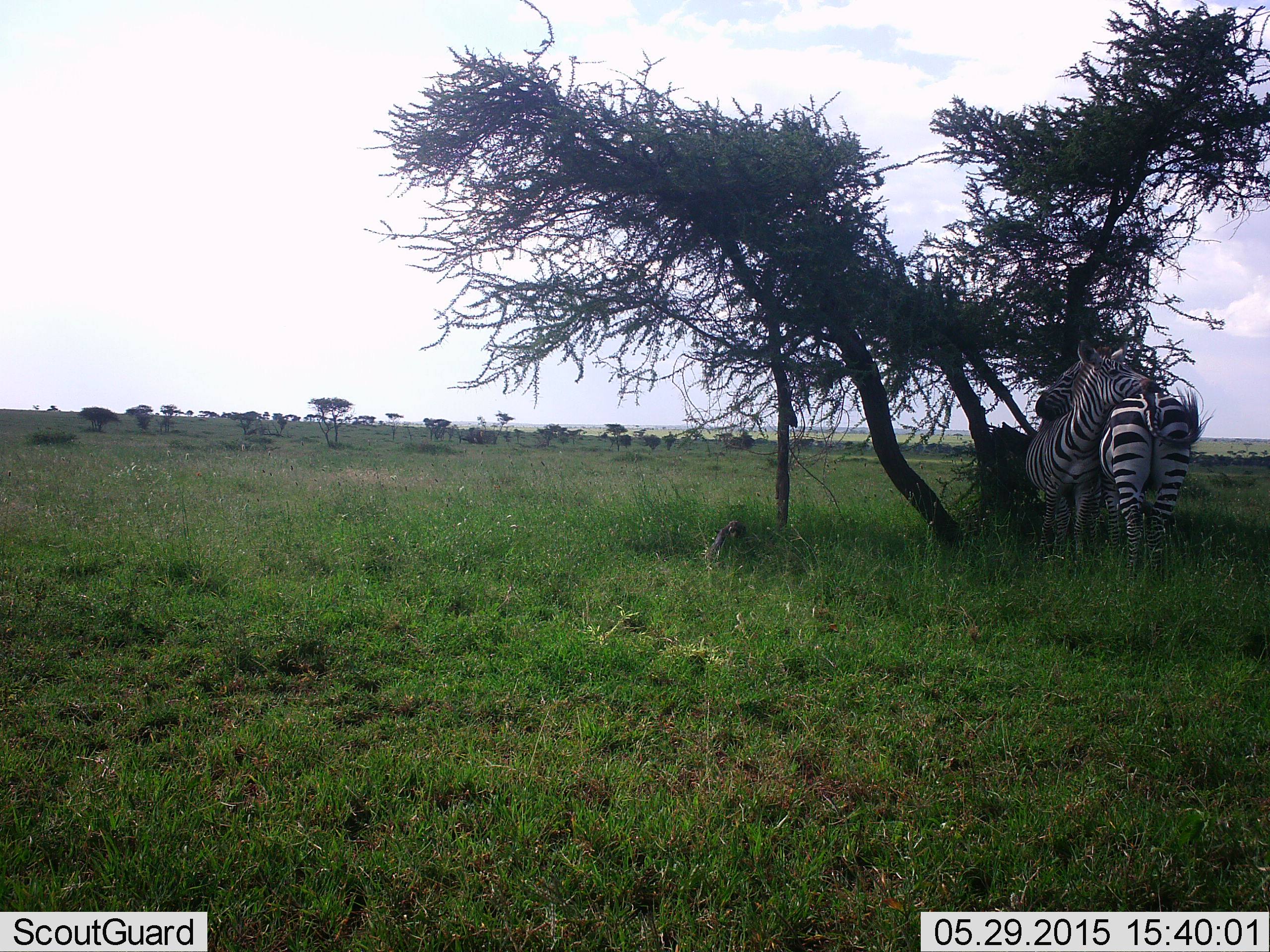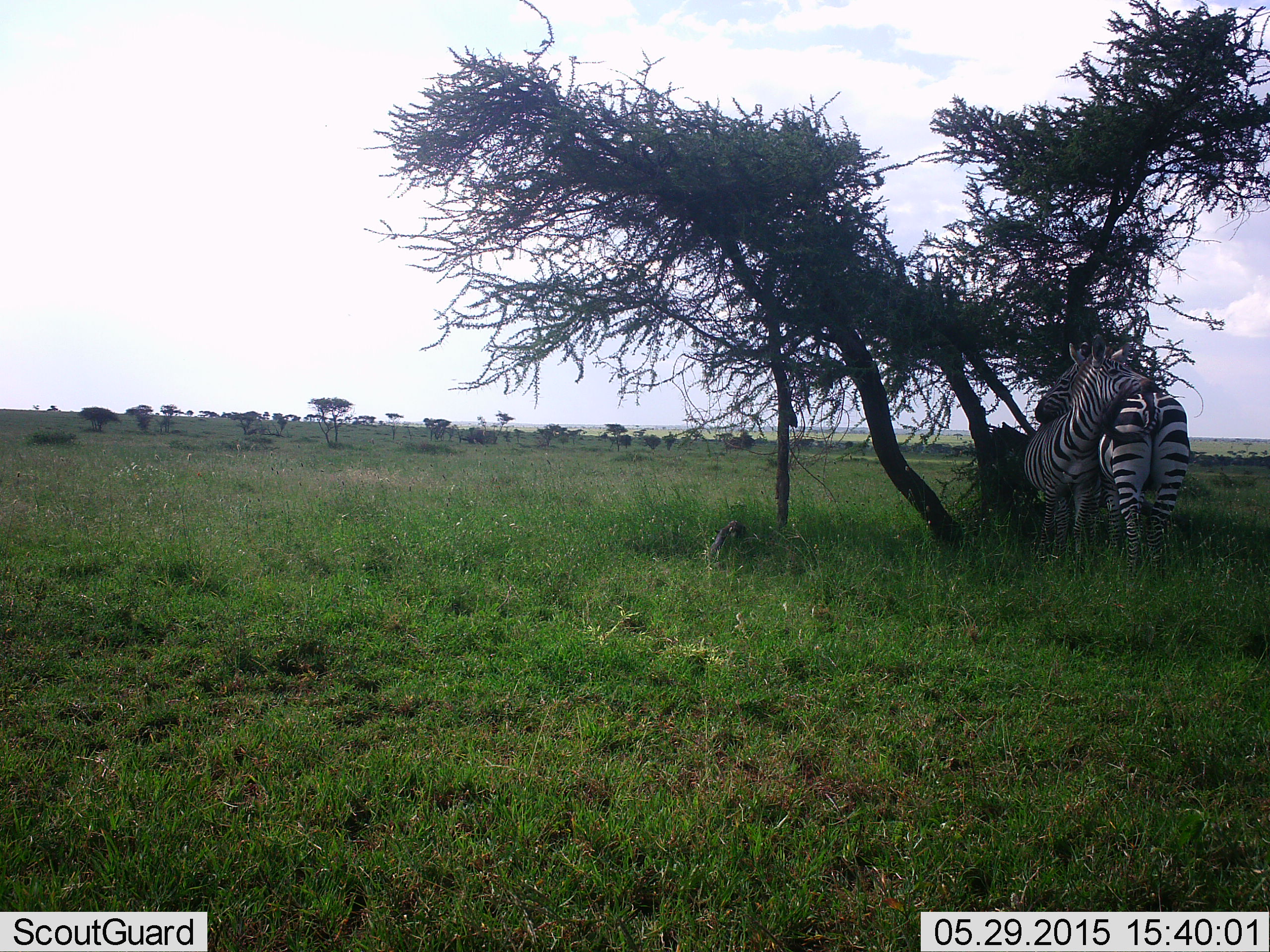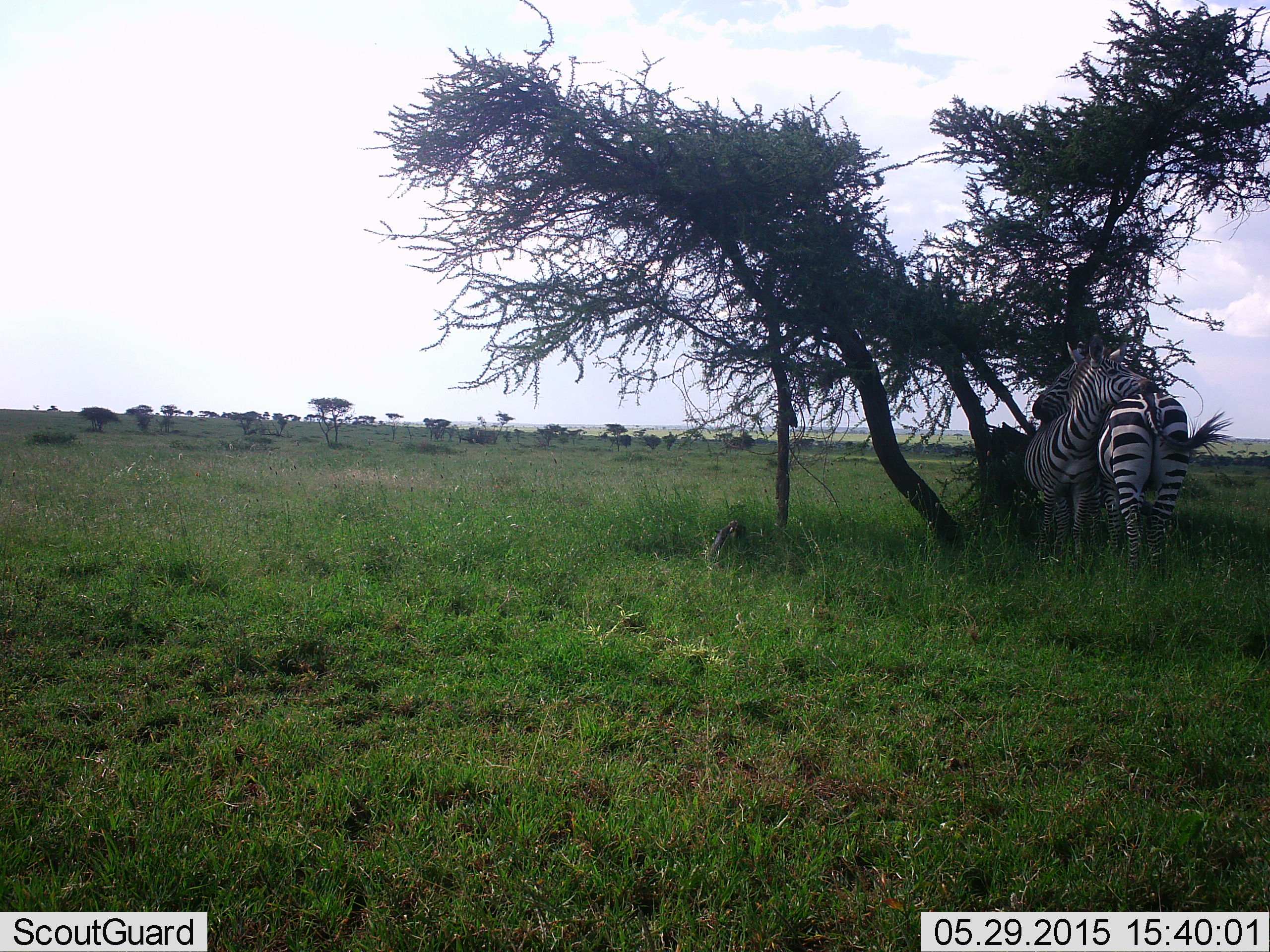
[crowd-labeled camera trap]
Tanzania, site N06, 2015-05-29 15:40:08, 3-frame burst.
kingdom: Animalia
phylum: Chordata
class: Mammalia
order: Perissodactyla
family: Equidae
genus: Equus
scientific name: Equus quagga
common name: plains zebra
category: zebra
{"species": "zebra (plains zebra) (Equus quagga)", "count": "2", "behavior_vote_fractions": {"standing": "40%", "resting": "0%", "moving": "10%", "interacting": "90%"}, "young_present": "10%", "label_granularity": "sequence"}